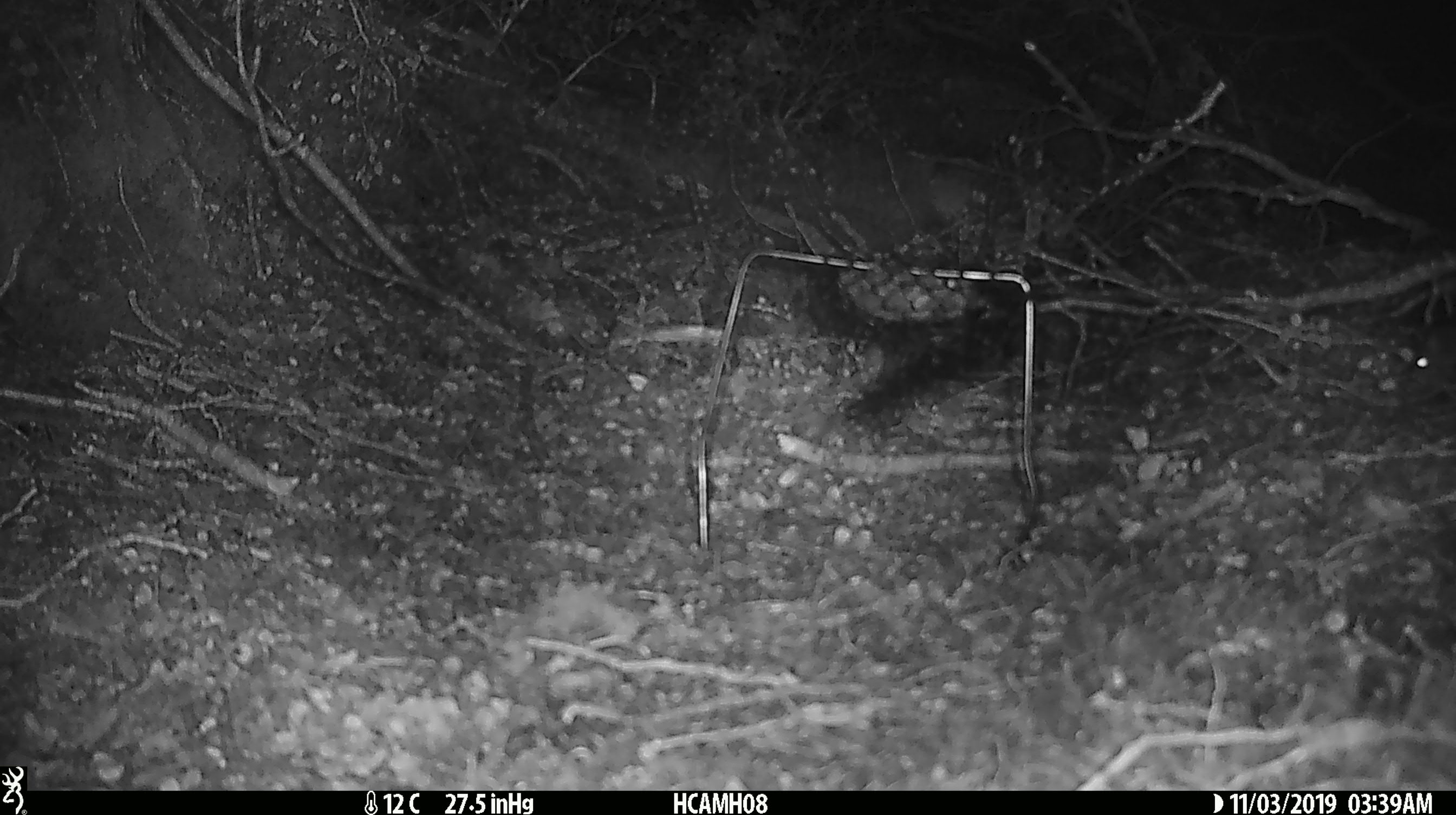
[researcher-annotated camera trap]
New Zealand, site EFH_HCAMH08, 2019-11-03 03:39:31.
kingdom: Animalia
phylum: Chordata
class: Mammalia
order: Rodentia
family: Muridae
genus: Mus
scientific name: Mus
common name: mouse